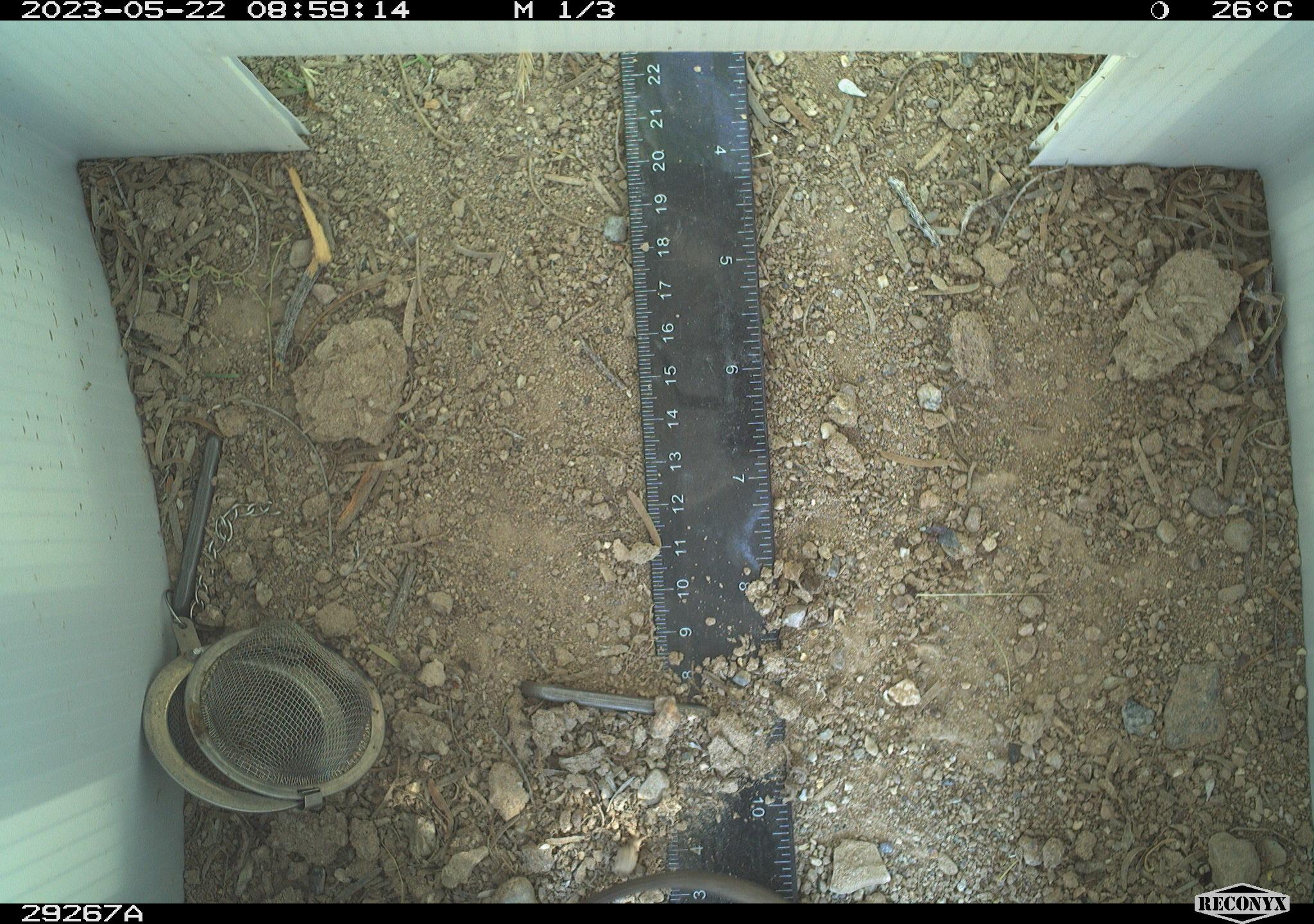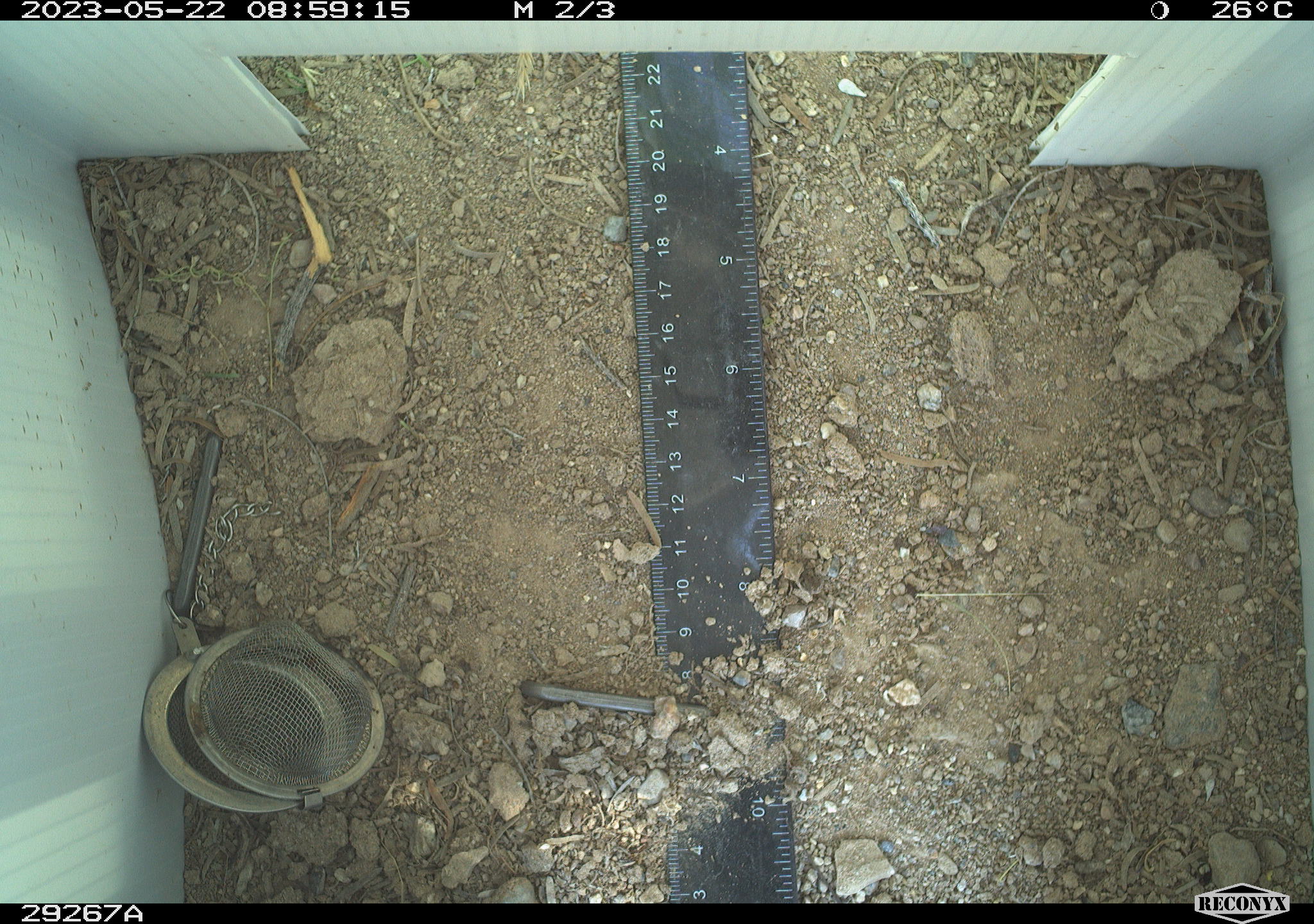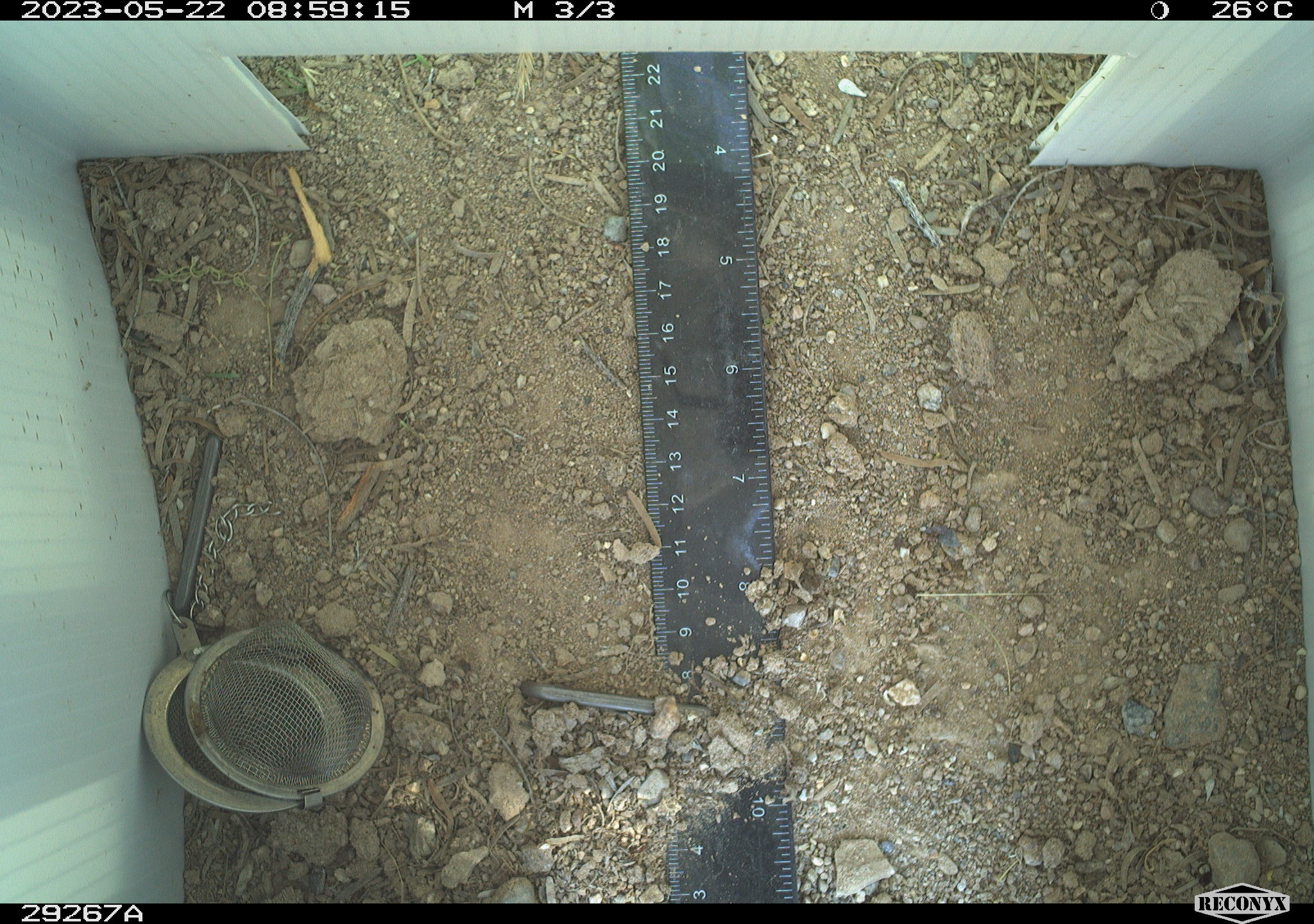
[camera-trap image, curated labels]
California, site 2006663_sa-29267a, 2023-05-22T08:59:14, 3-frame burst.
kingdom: Animalia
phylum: Chordata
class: Reptilia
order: Squamata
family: Teiidae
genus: Aspidoscelis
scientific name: Aspidoscelis tigris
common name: western whiptail